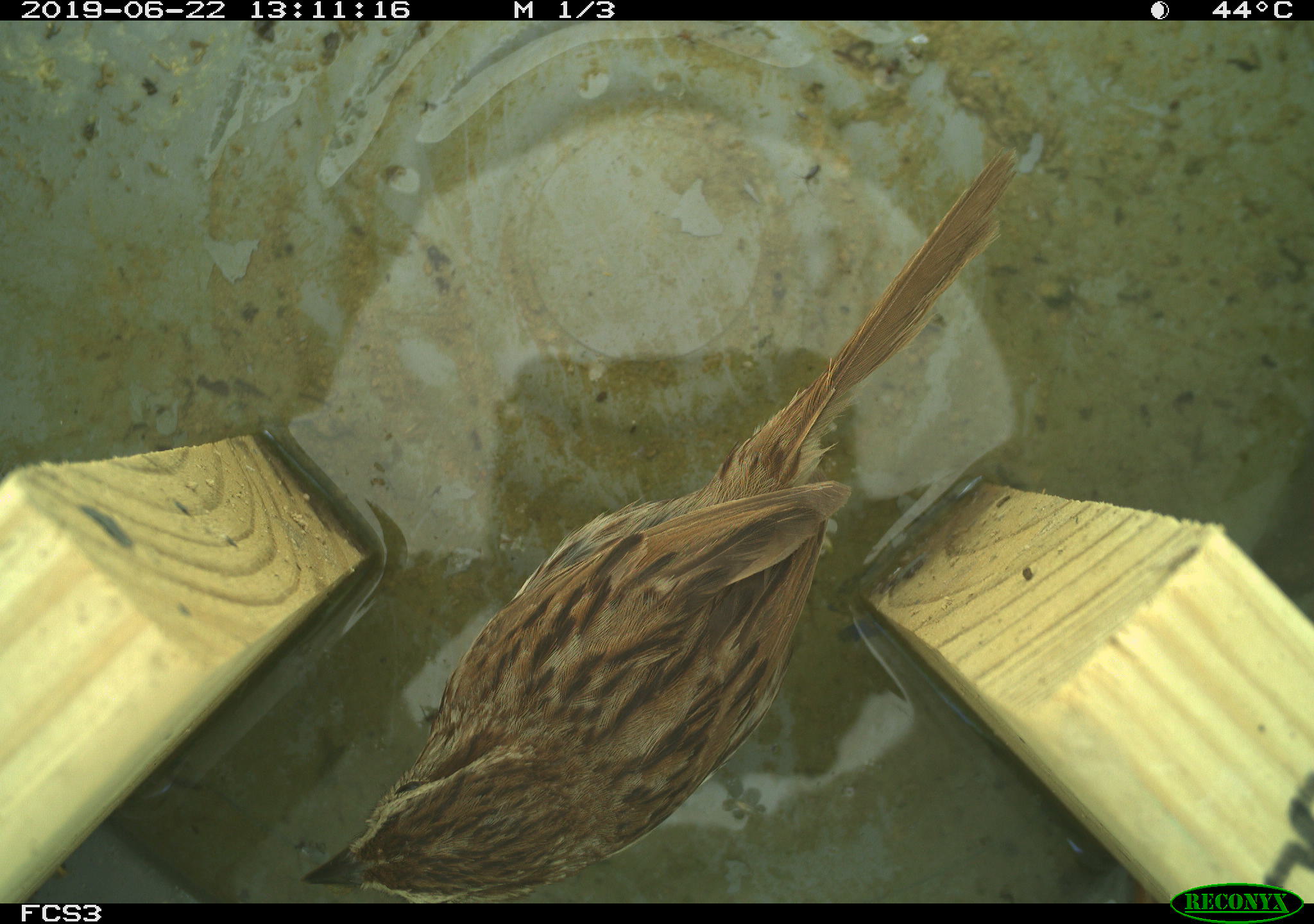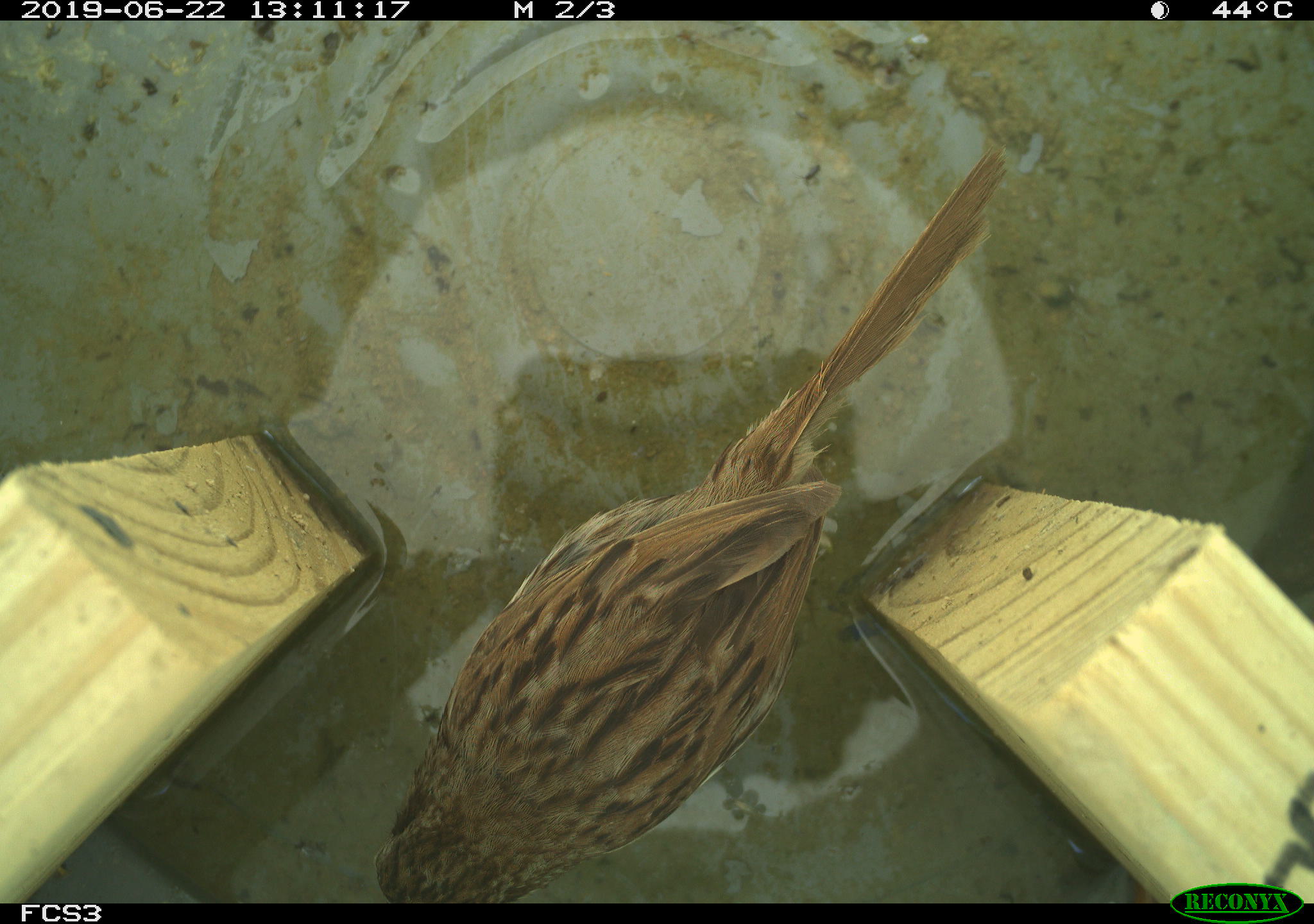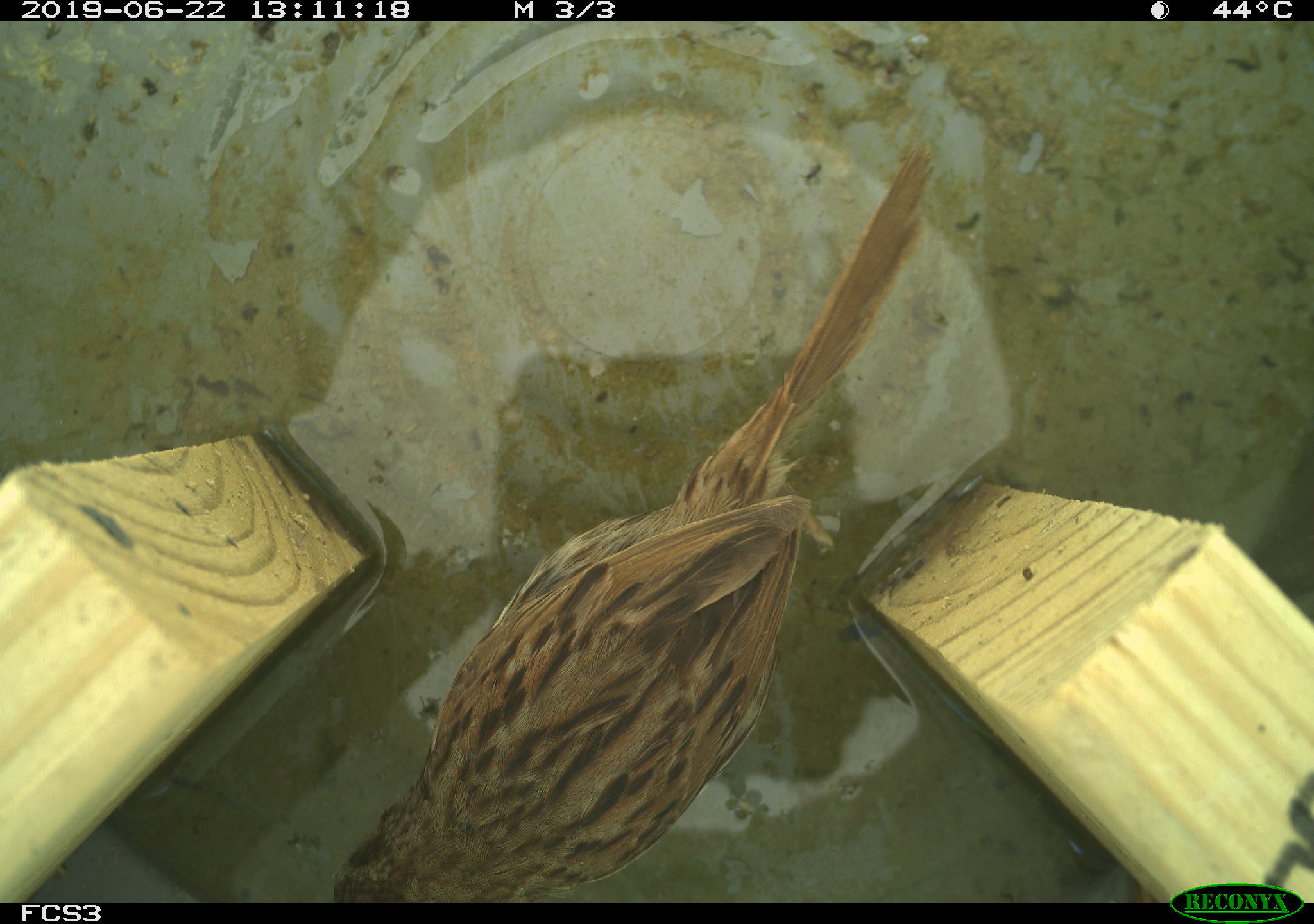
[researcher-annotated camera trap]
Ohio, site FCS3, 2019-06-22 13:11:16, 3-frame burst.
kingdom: Animalia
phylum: Chordata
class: Aves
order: Passeriformes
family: Passerellidae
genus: Melospiza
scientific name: Melospiza melodia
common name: song sparrow